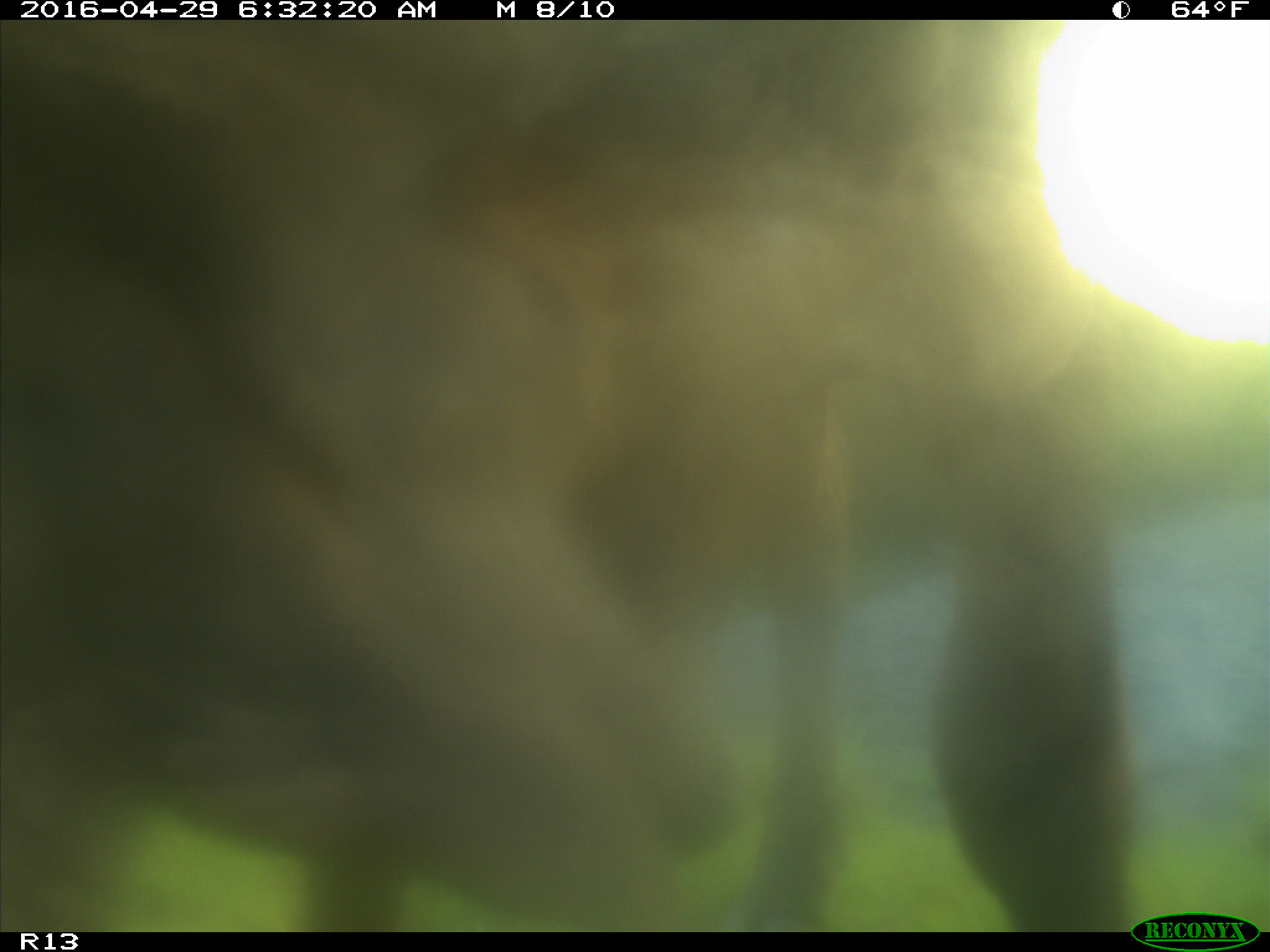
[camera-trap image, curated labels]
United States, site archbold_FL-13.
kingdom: Animalia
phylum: Chordata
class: Mammalia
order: Artiodactyla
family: Bovidae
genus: Bos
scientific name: Bos taurus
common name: domestic cow